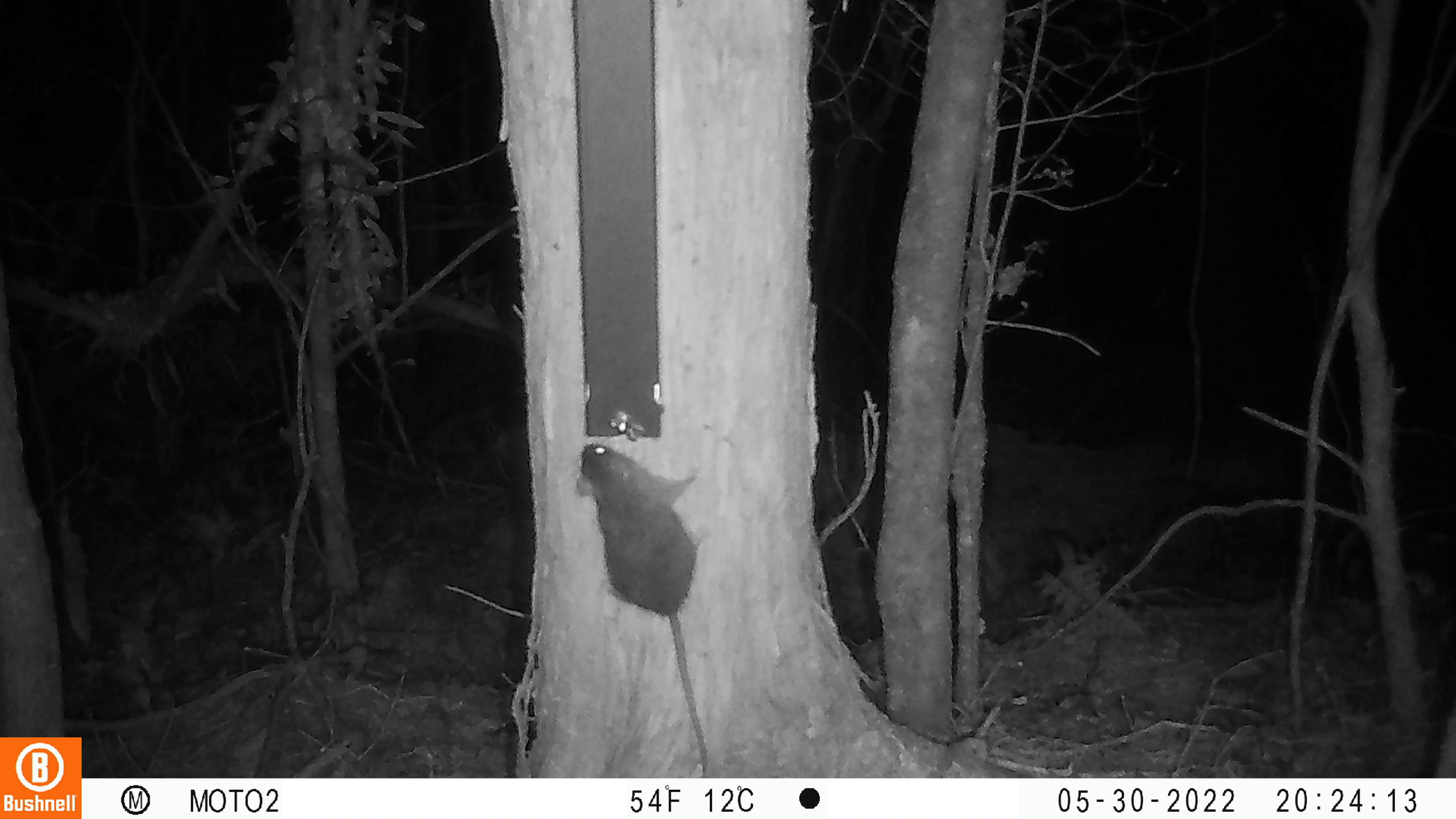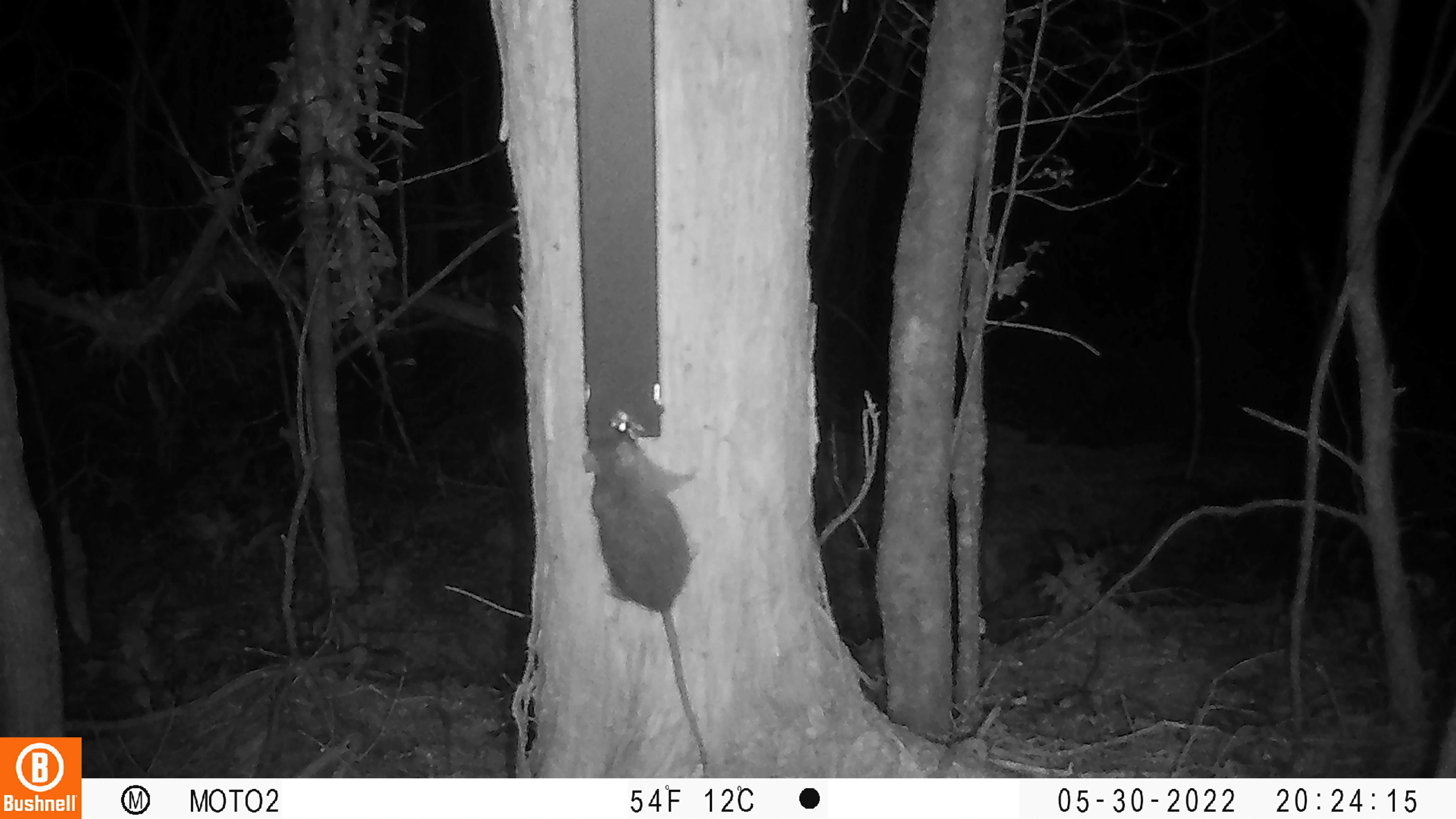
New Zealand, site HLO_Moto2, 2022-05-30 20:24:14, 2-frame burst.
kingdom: Animalia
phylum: Chordata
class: Mammalia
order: Rodentia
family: Muridae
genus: Rattus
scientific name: Rattus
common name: rat